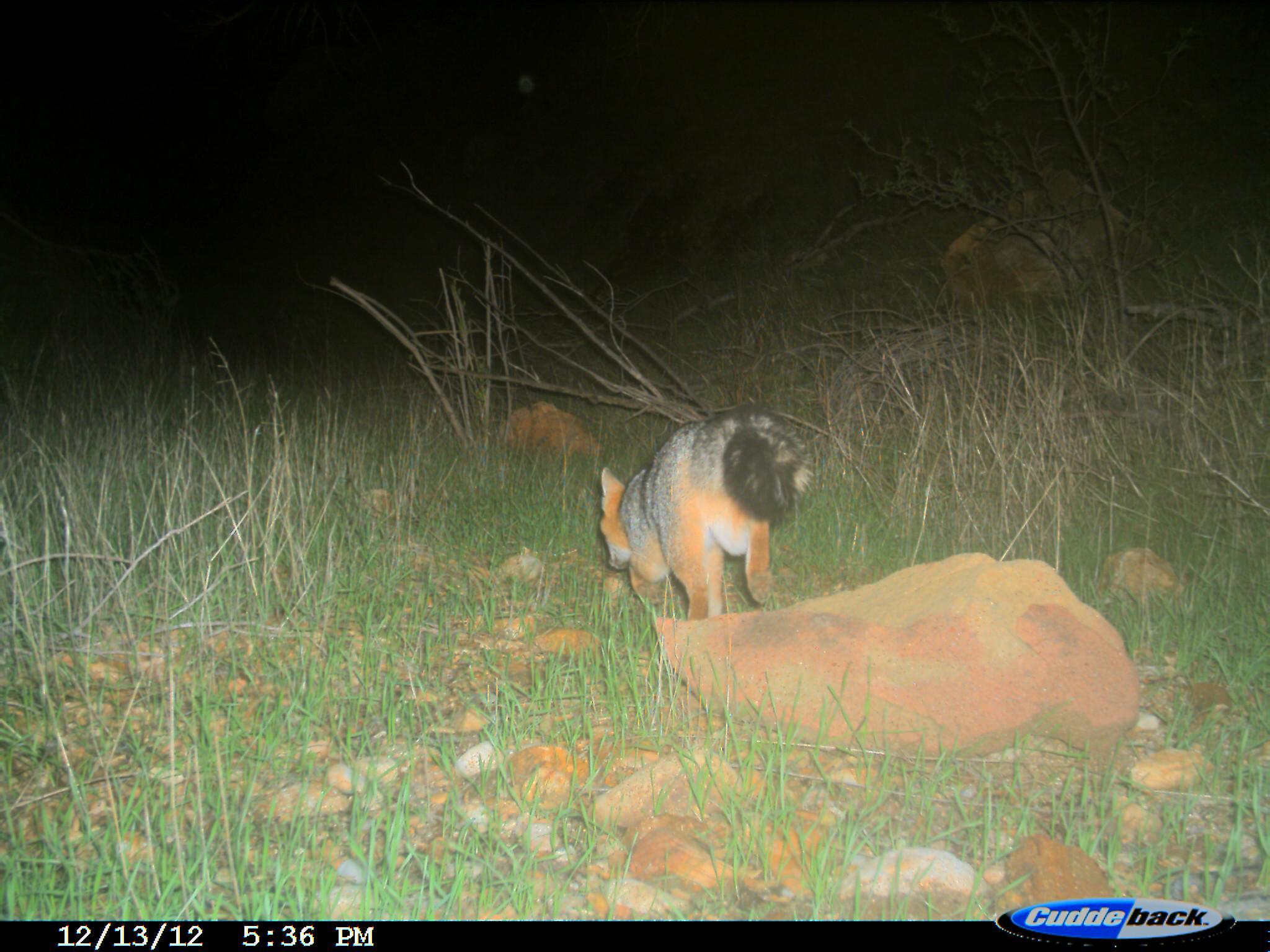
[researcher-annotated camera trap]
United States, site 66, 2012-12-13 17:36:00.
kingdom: Animalia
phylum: Chordata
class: Mammalia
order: Carnivora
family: Canidae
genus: Urocyon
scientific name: Urocyon cinereoargenteus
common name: gray fox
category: fox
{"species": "fox (gray fox) (Urocyon cinereoargenteus)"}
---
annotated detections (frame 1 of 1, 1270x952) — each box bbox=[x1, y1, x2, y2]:
fox: bbox=[596, 402, 816, 625]